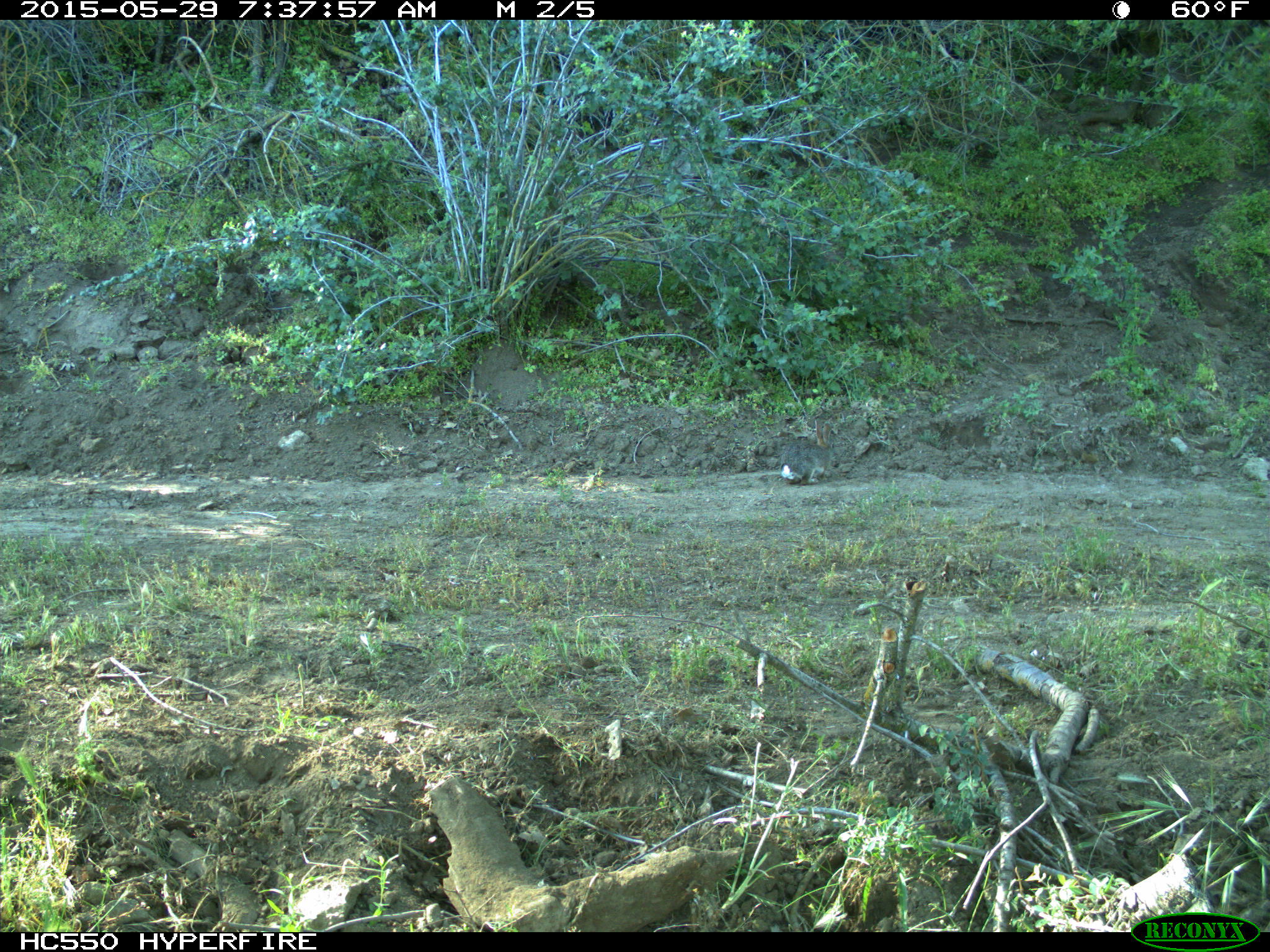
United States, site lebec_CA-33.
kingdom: Animalia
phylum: Chordata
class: Mammalia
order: Lagomorpha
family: Leporidae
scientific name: Leporidae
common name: rabbits and hares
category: unidentified rabbit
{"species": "unidentified rabbit (rabbits and hares) (Leporidae)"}